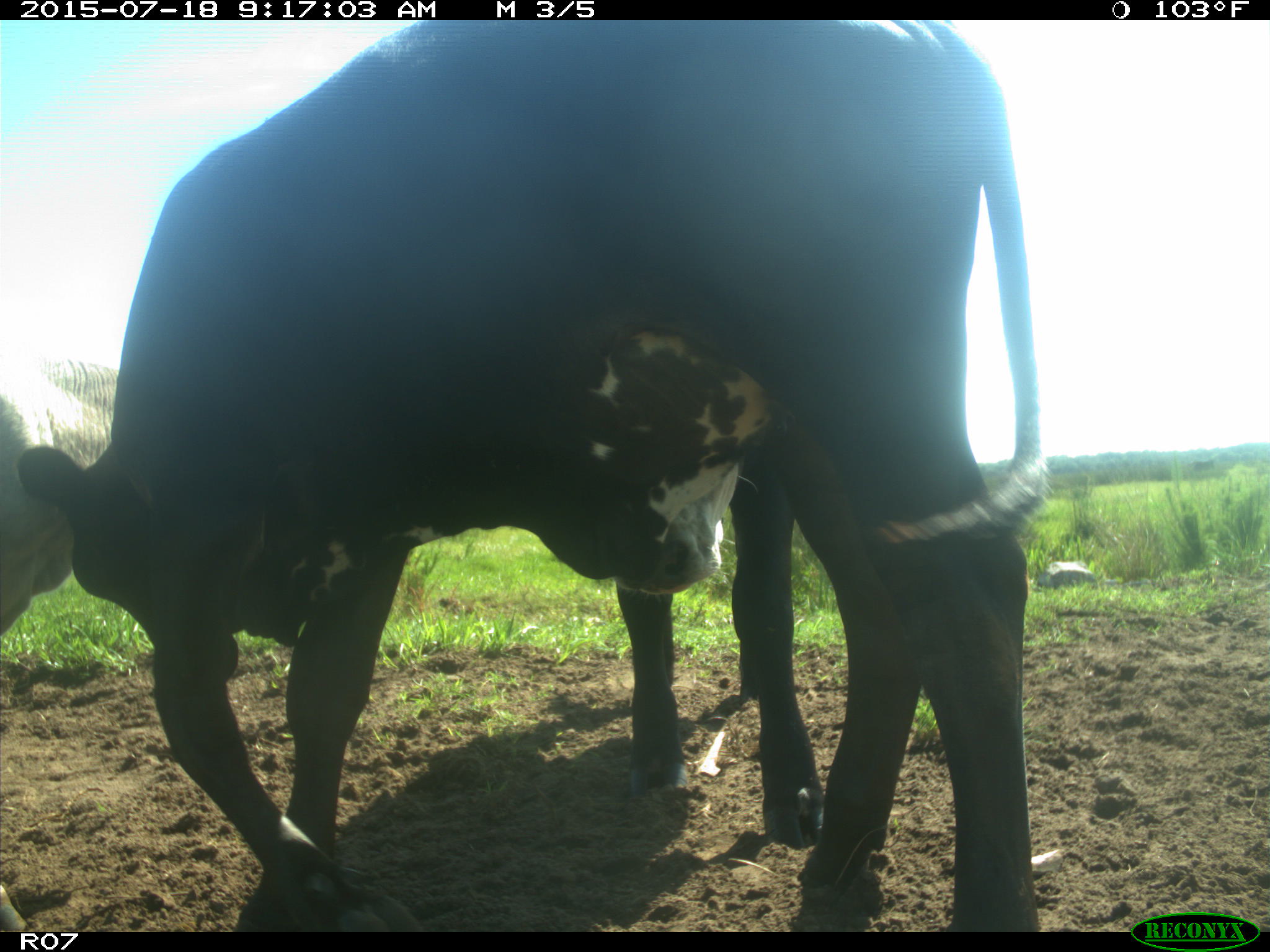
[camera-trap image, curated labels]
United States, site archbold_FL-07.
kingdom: Animalia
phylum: Chordata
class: Mammalia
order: Artiodactyla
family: Bovidae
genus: Bos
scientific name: Bos taurus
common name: domestic cow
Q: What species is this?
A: Bos taurus (domestic cow).